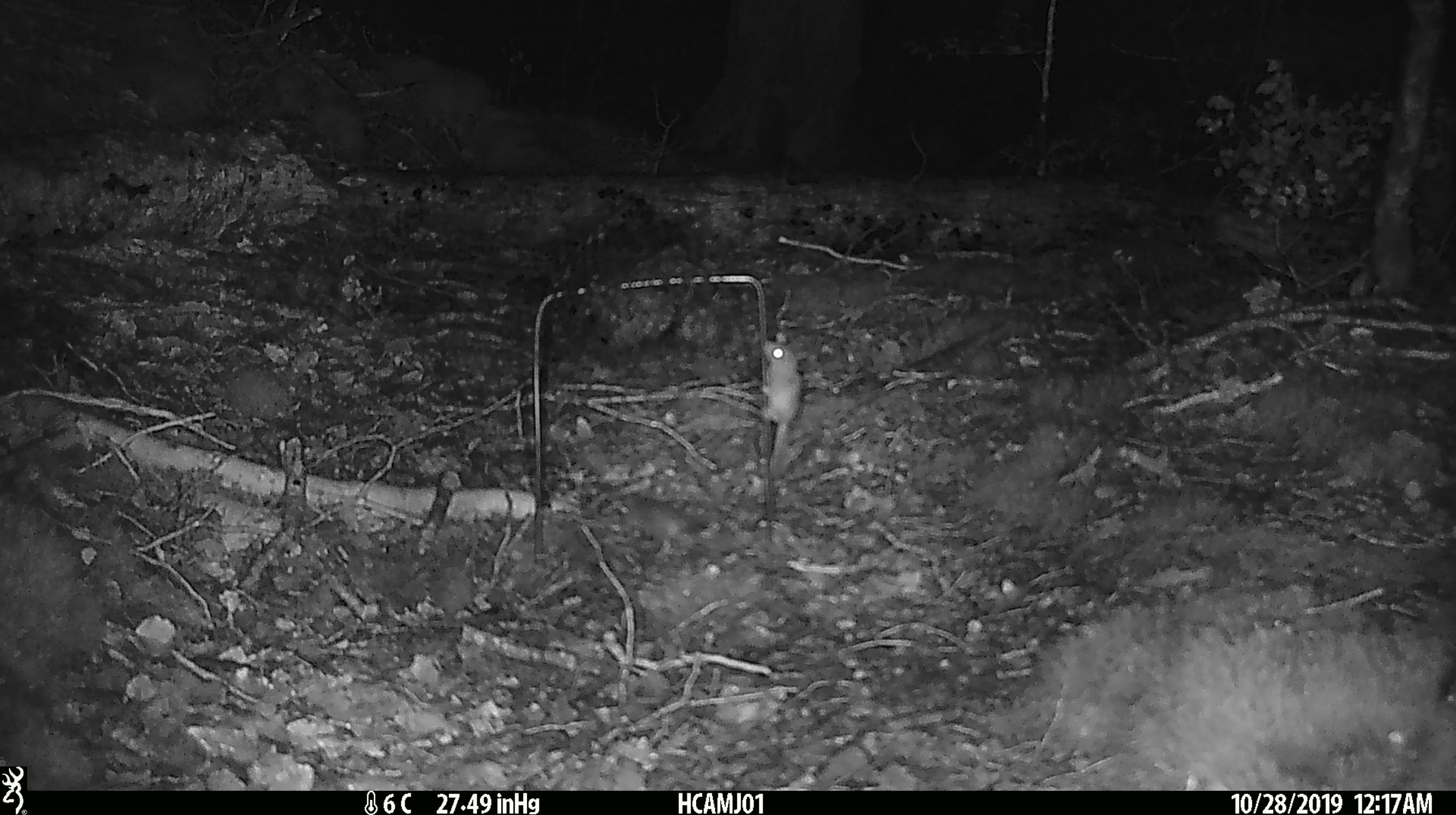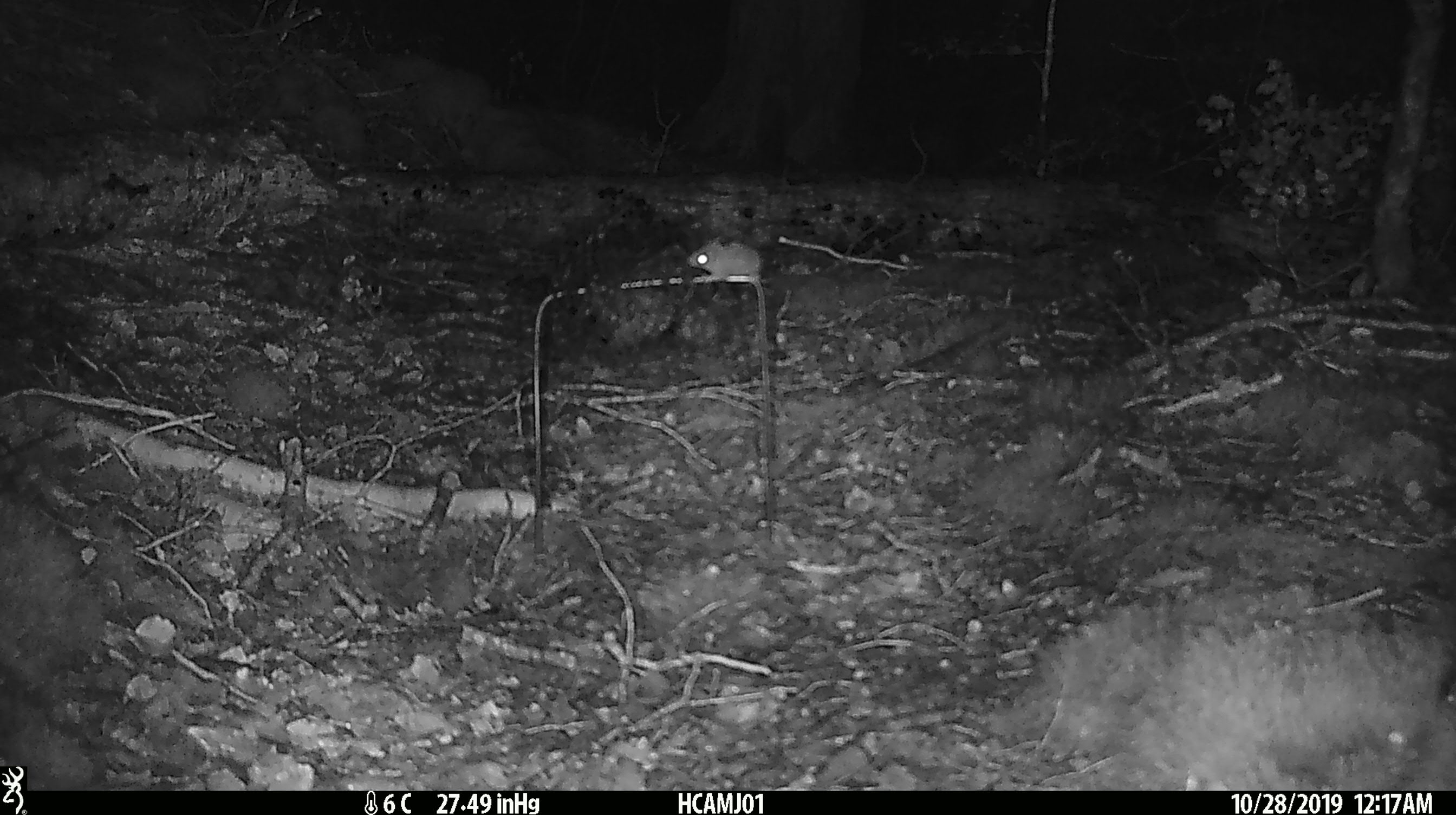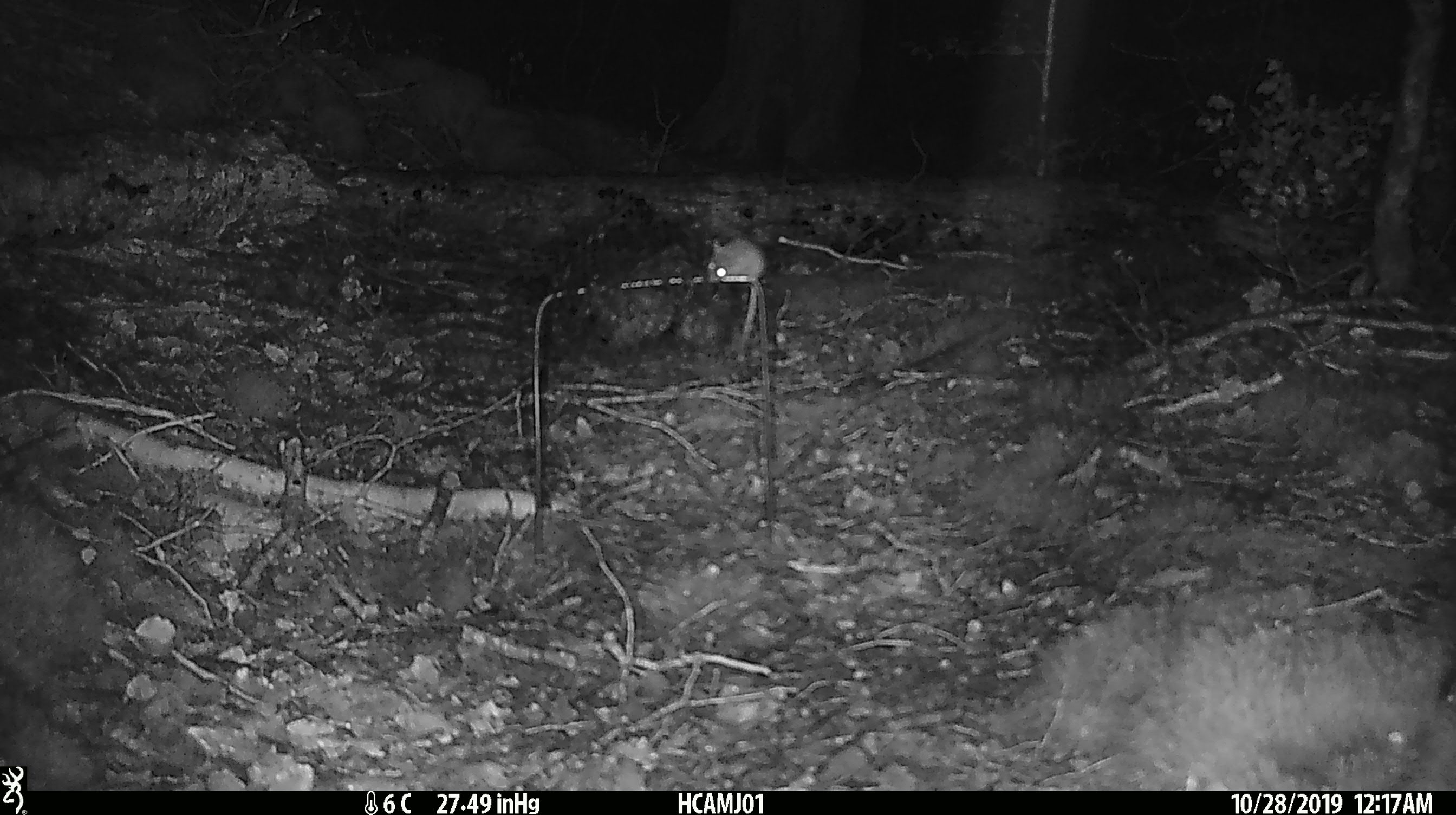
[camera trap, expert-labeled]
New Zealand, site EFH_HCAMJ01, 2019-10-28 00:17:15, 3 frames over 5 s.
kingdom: Animalia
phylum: Chordata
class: Mammalia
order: Rodentia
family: Muridae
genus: Mus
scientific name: Mus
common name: mouse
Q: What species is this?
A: Mouse (Mus).